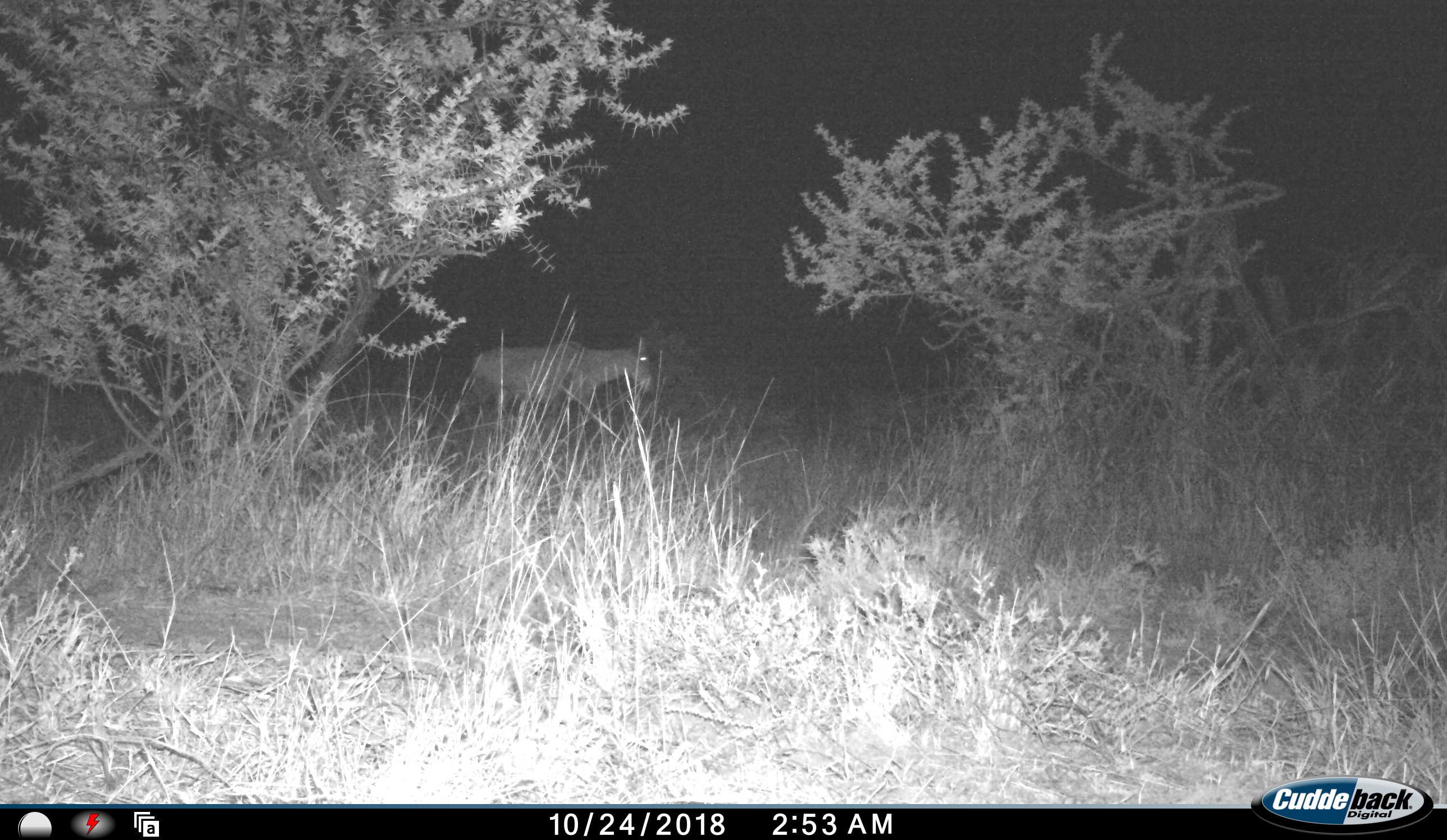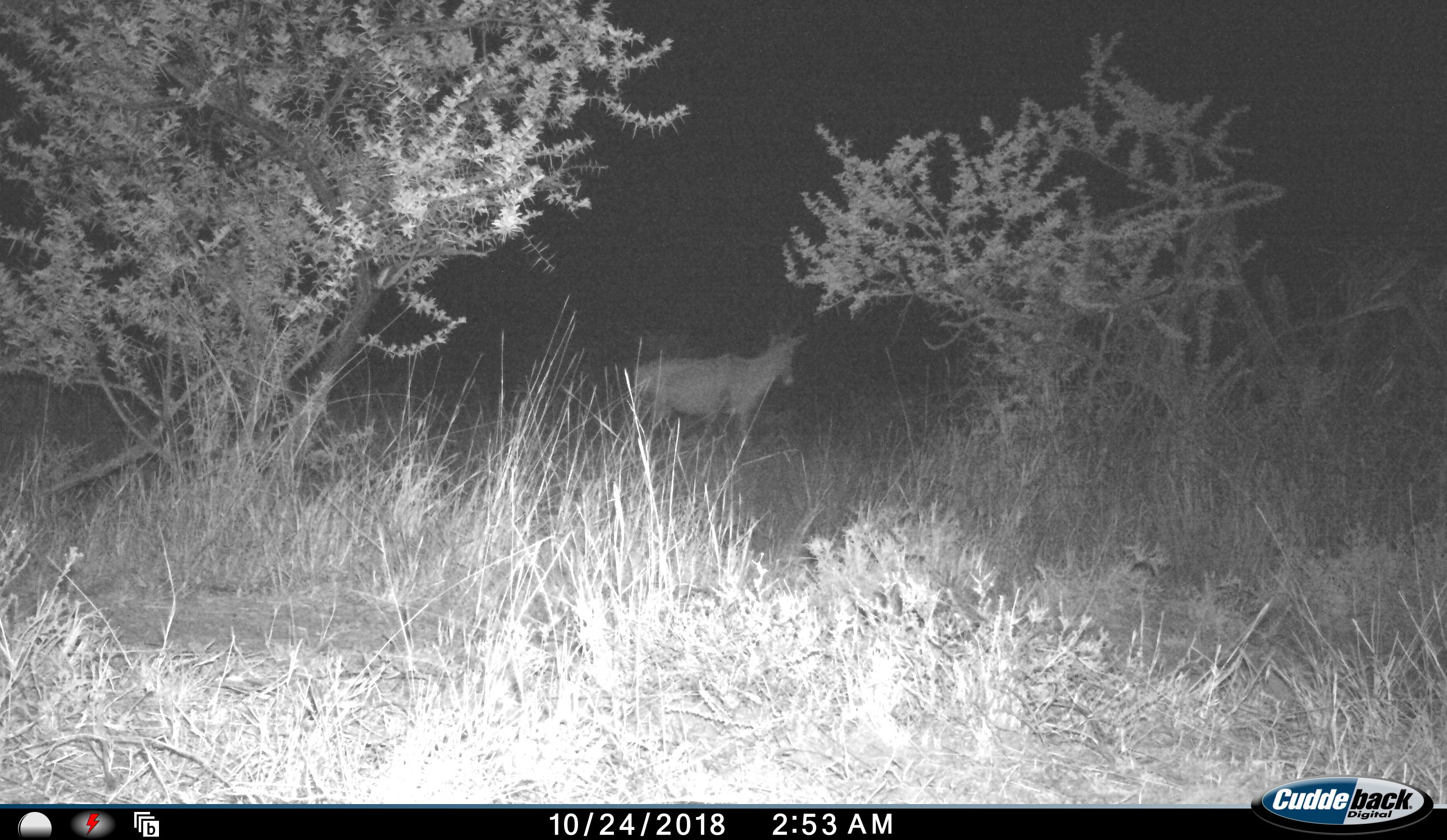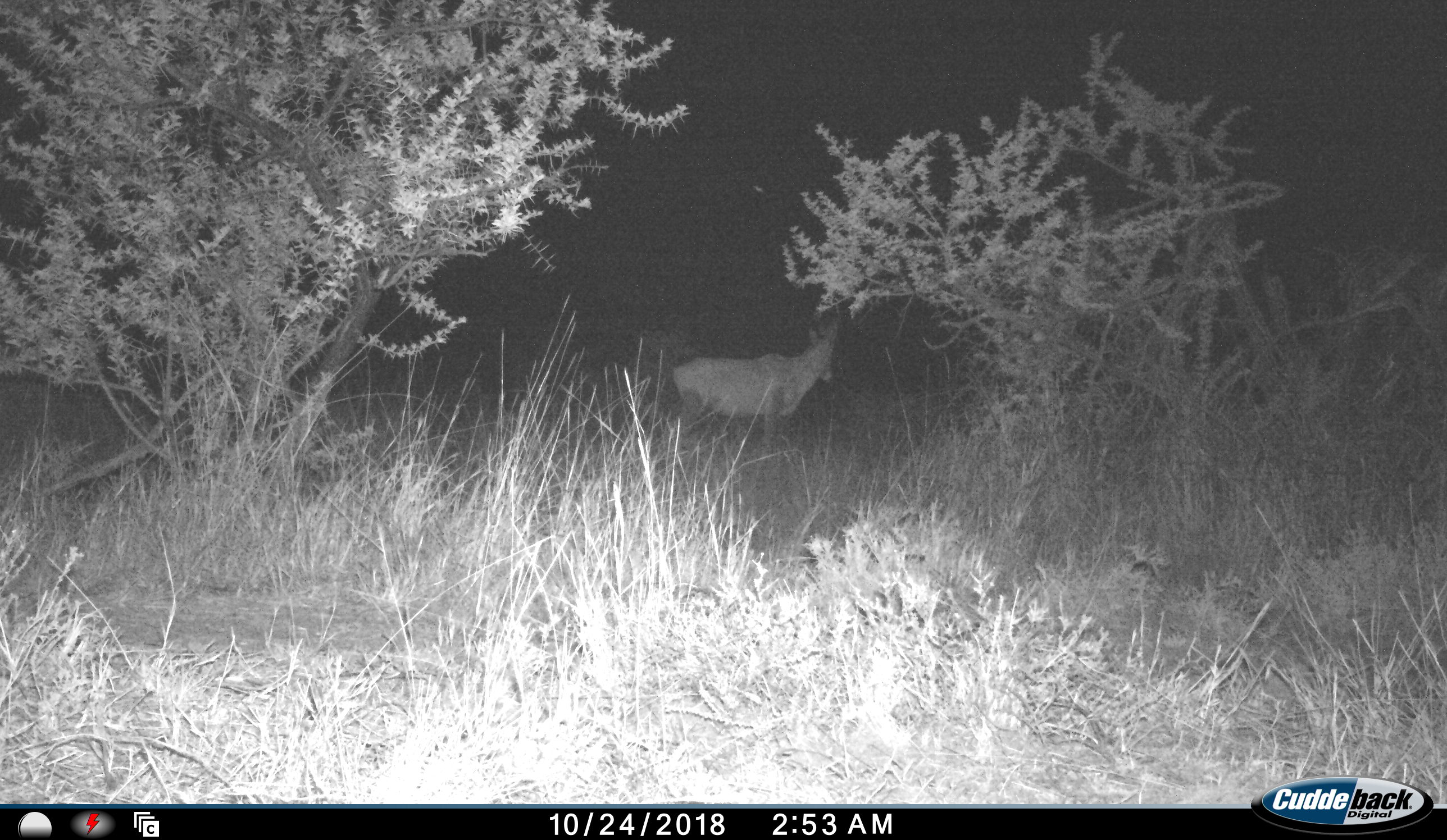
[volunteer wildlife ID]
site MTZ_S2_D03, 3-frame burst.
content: unidentified animal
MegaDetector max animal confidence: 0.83